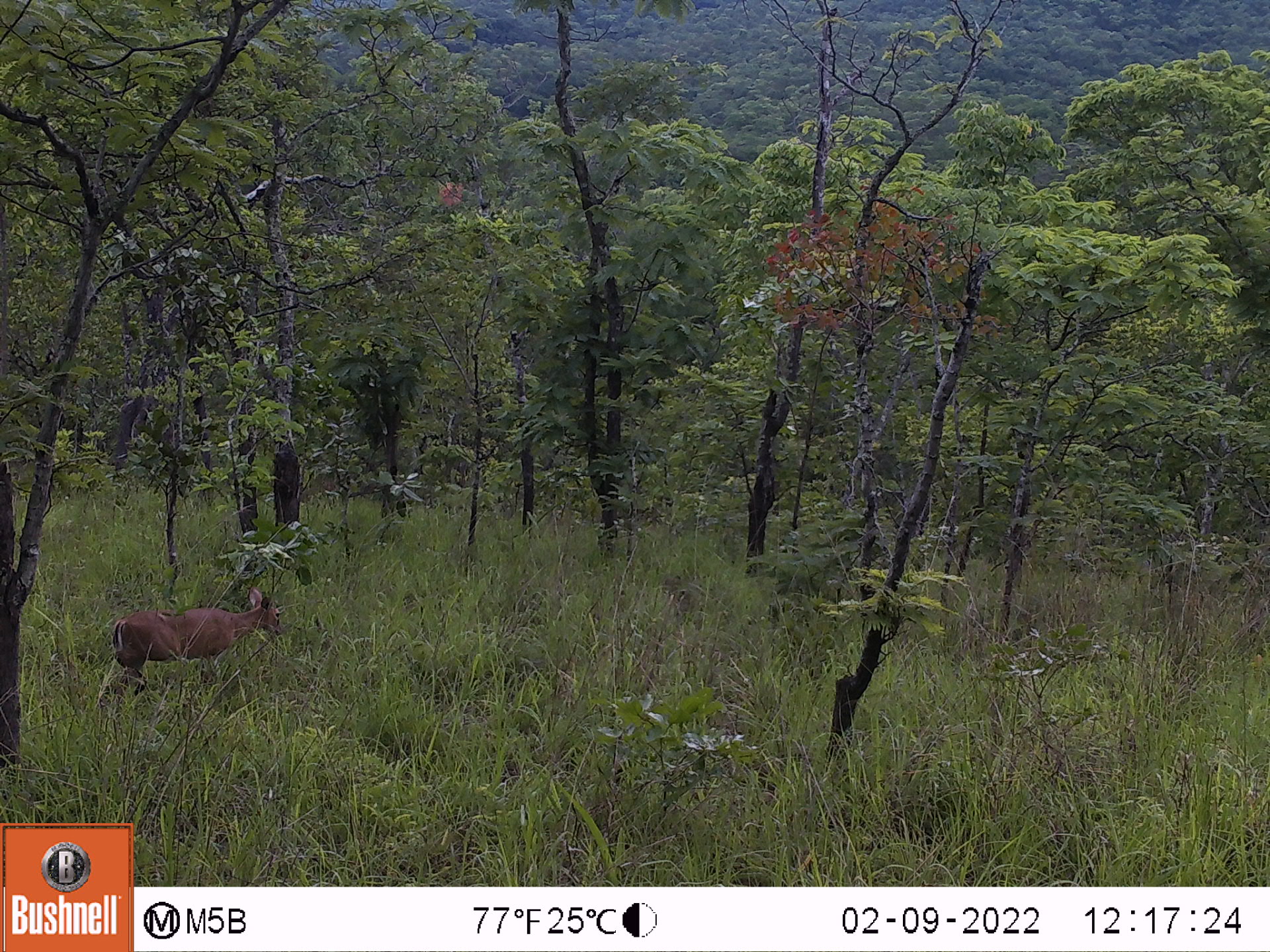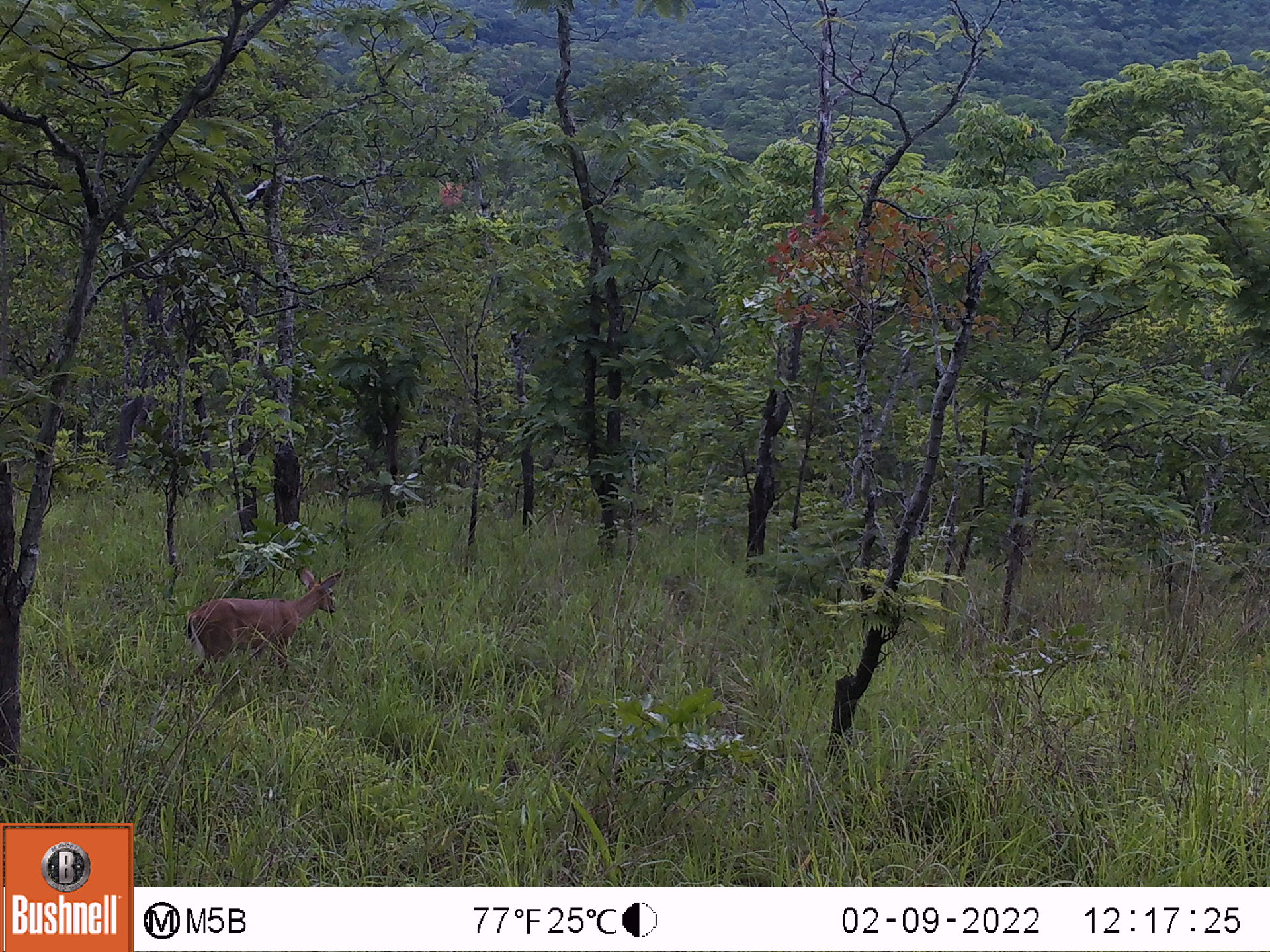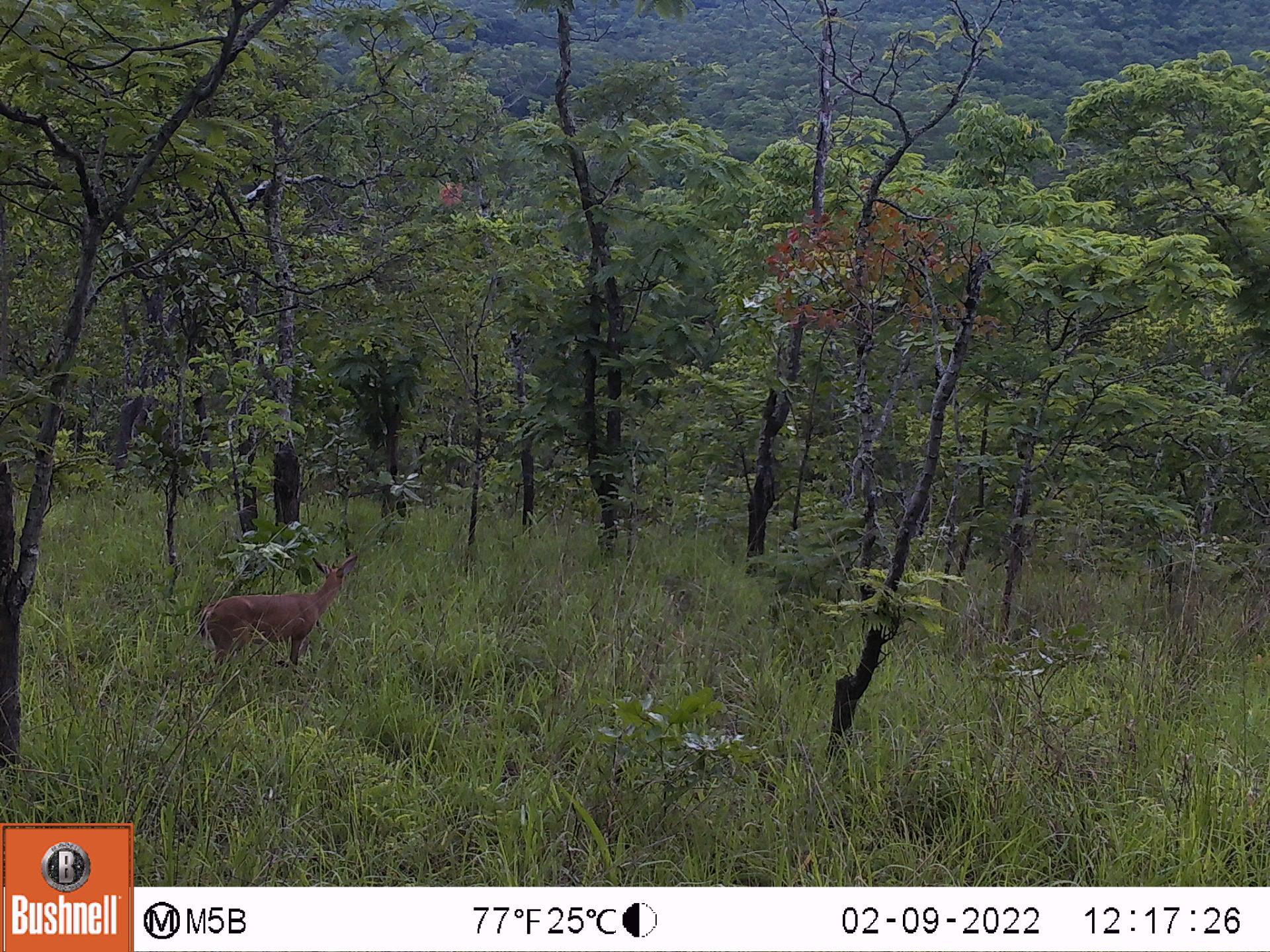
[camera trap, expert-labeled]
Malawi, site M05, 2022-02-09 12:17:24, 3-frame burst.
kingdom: Animalia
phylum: Chordata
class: Mammalia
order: Artiodactyla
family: Bovidae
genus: Sylvicapra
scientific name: Sylvicapra grimmia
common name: common duiker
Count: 1.